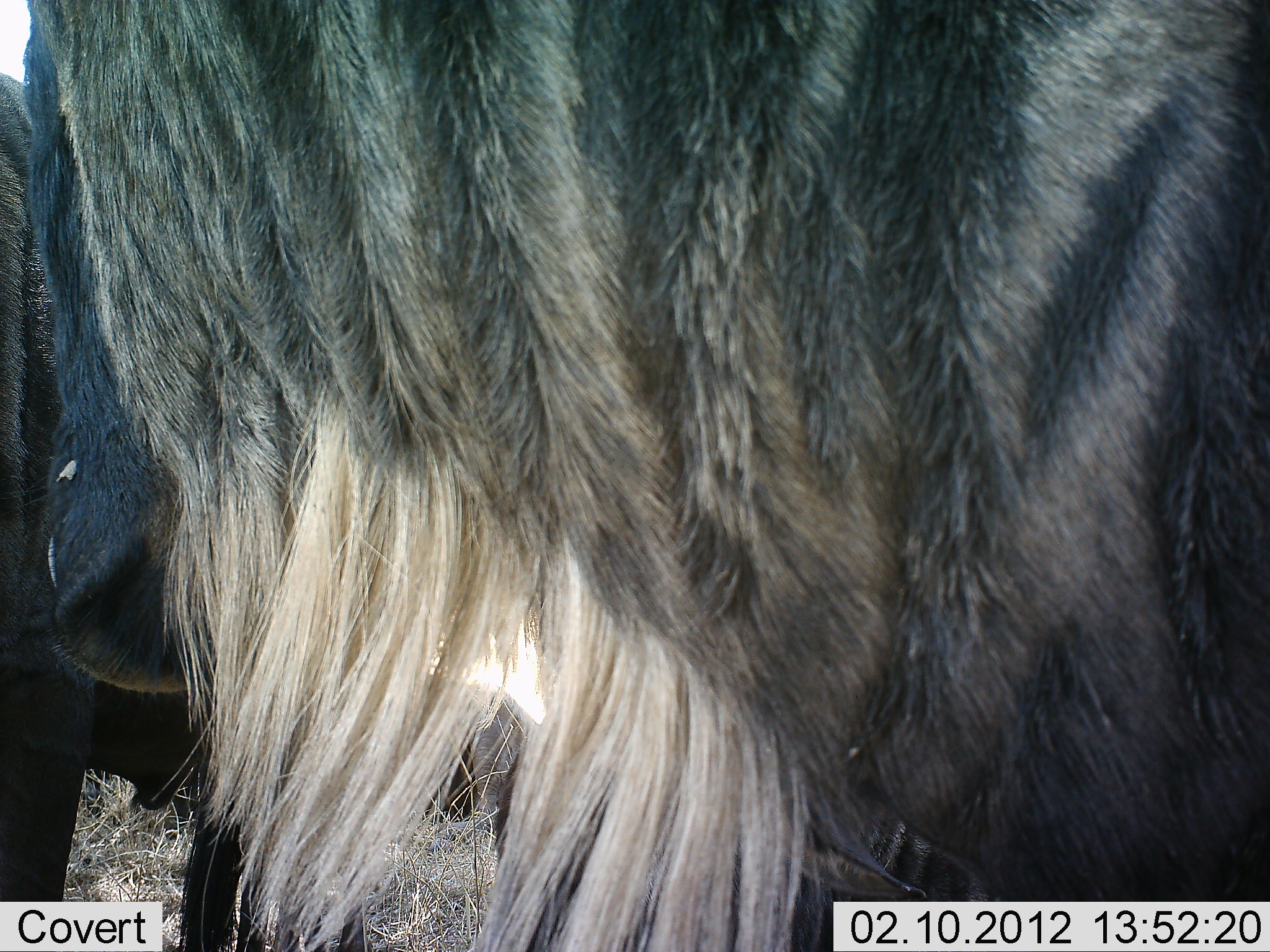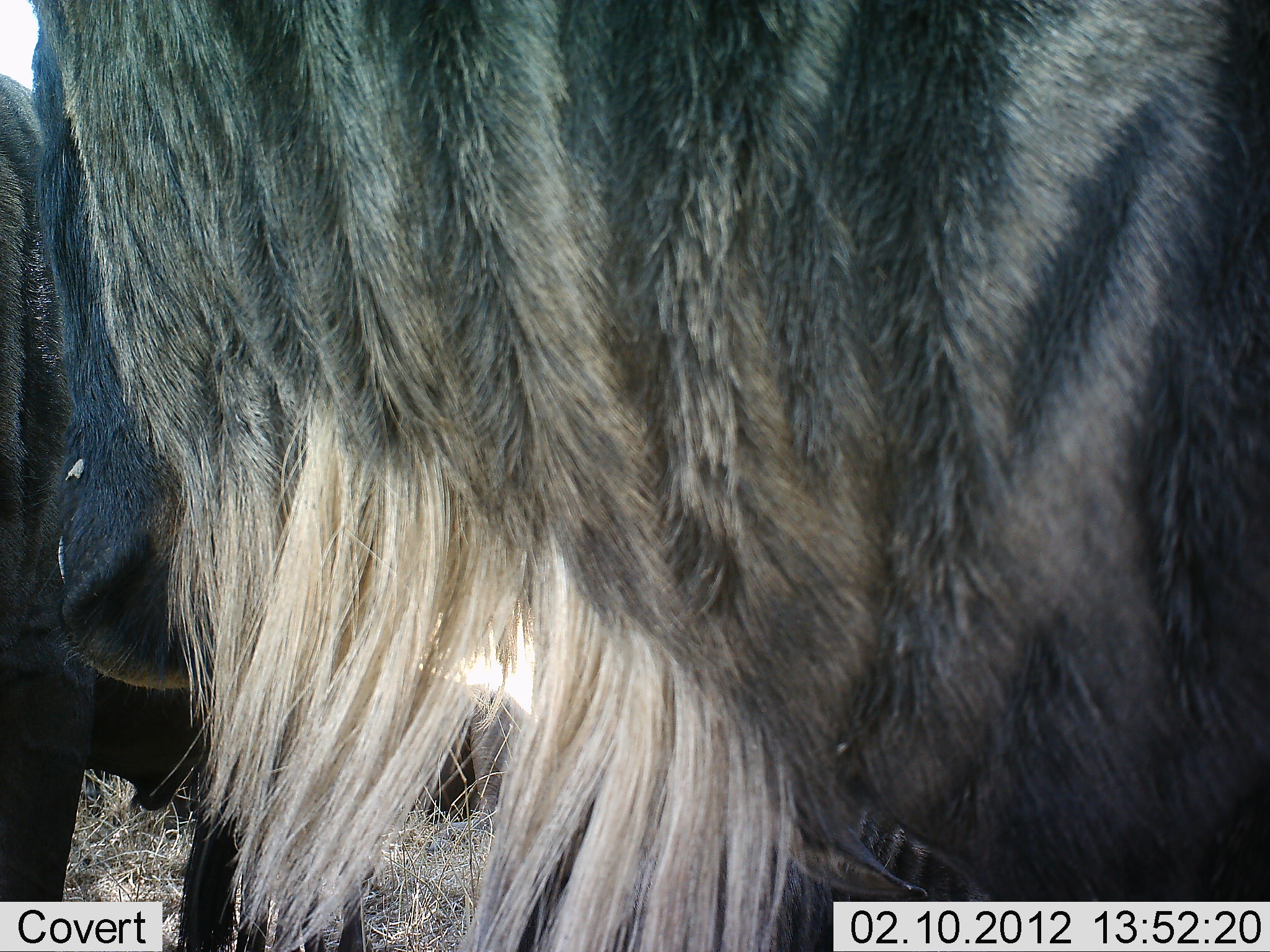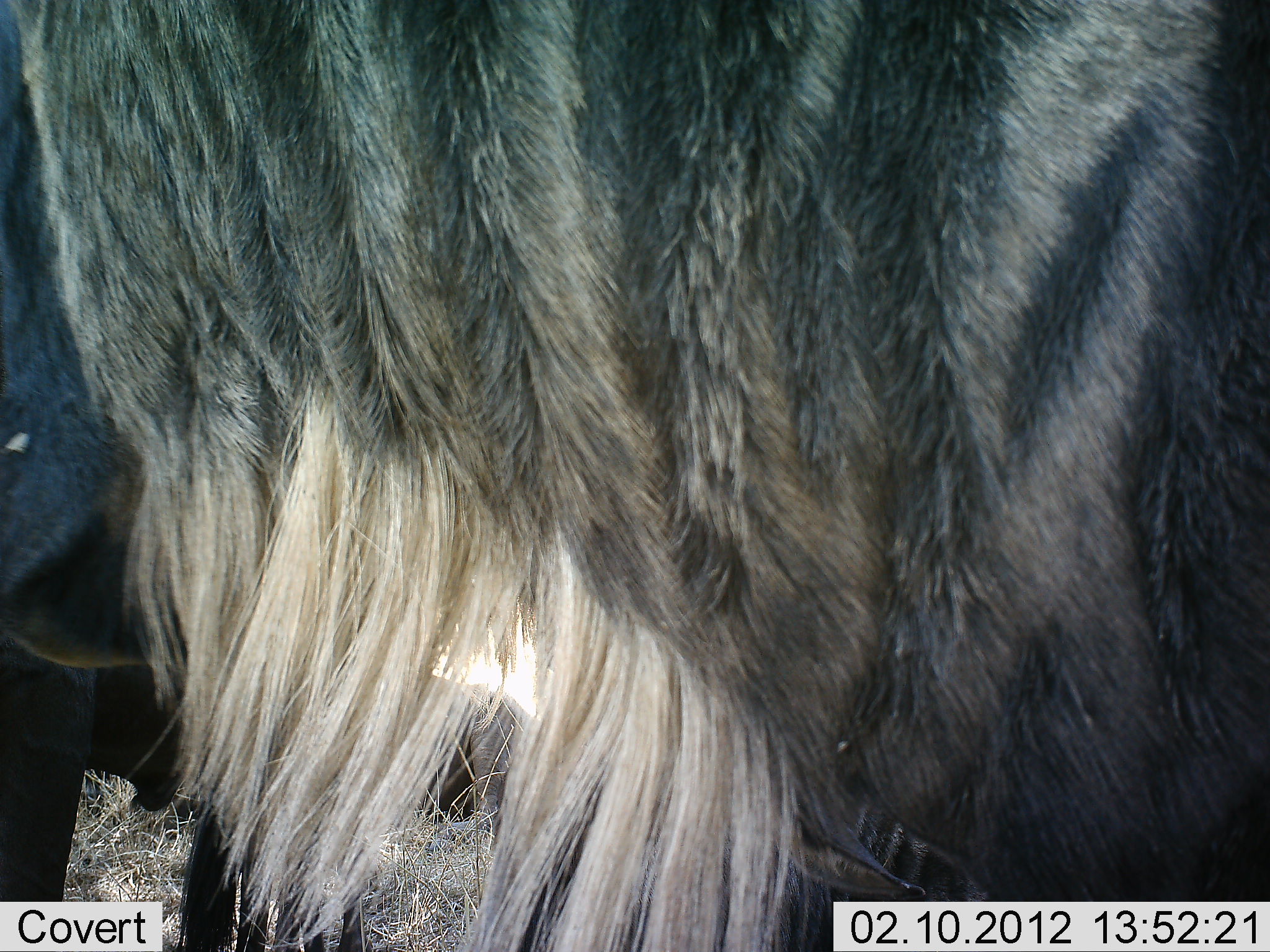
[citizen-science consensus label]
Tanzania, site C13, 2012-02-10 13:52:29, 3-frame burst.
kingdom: Animalia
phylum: Chordata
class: Mammalia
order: Artiodactyla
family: Bovidae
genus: Connochaetes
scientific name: Connochaetes taurinus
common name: blue wildebeest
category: wildebeest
Wildebeest (blue wildebeest) (Connochaetes taurinus), count 2. Behavior (volunteer vote fractions): standing 100%, resting 18%, moving 5%, interacting 5%. Young present (vote fraction): 0%. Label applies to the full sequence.